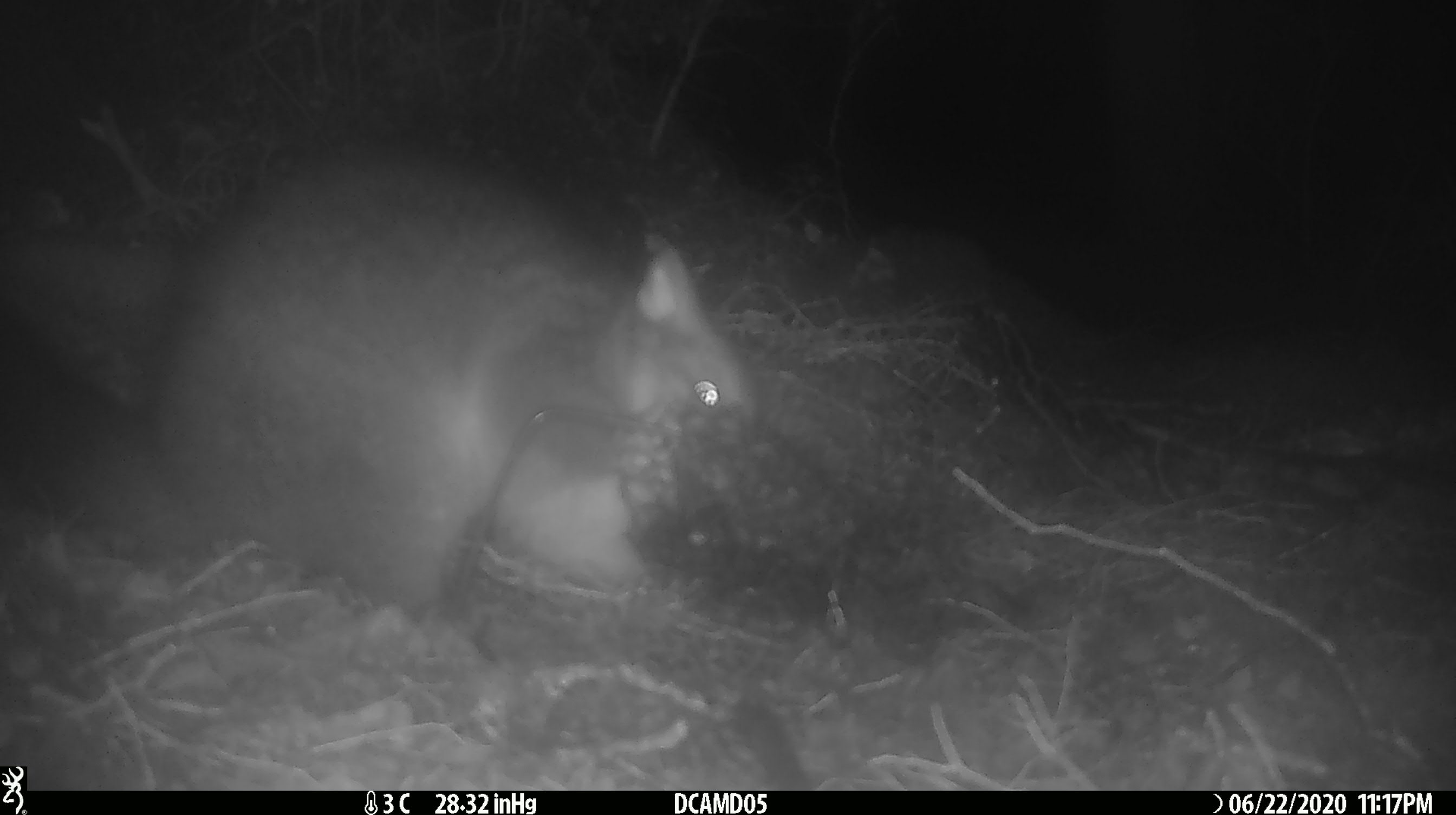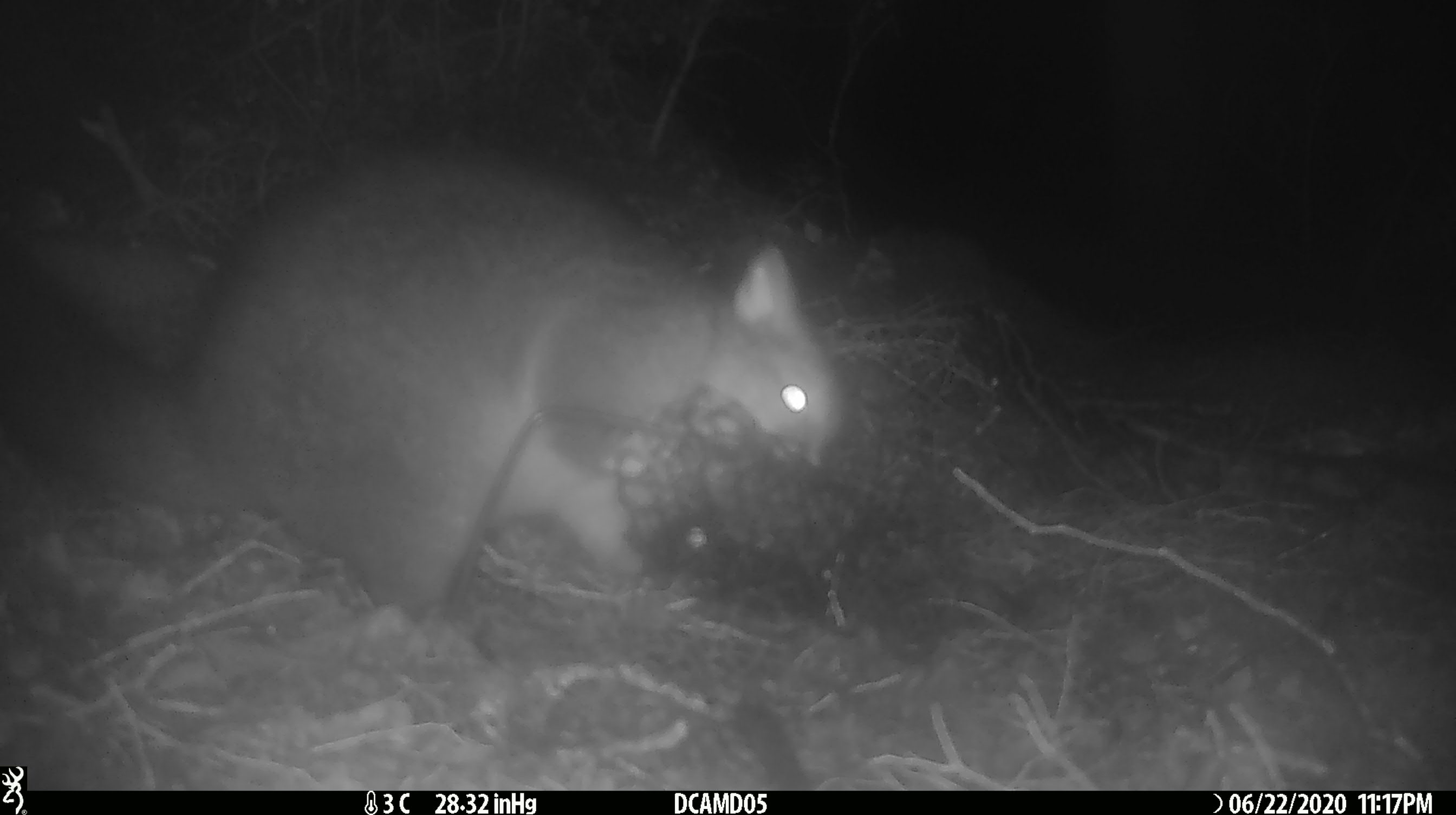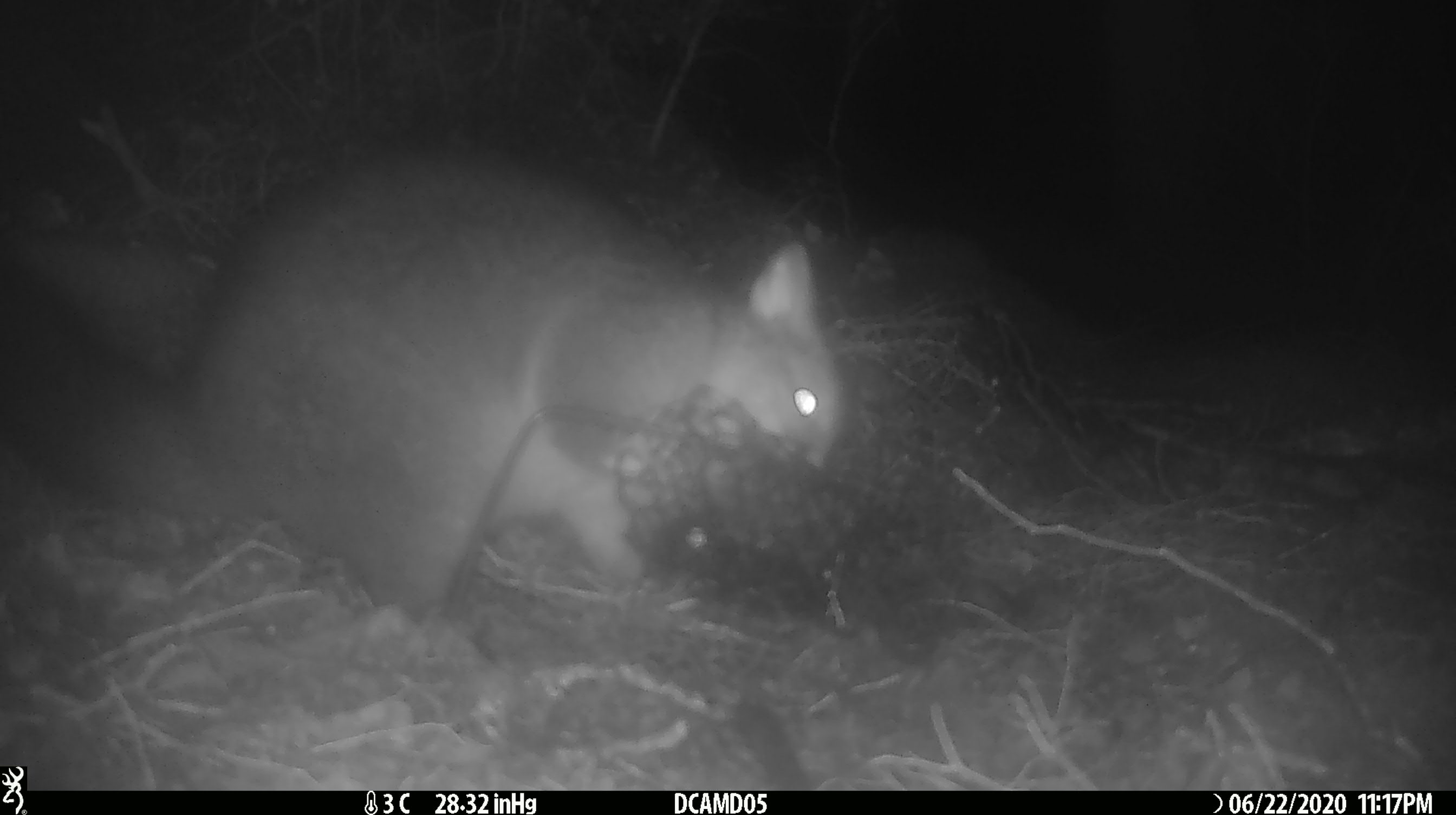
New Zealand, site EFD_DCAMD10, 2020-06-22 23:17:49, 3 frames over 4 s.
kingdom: Animalia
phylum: Chordata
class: Mammalia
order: Diprotodontia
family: Phalangeridae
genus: Trichosurus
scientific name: Trichosurus vulpecula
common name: common brushtail possum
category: possum